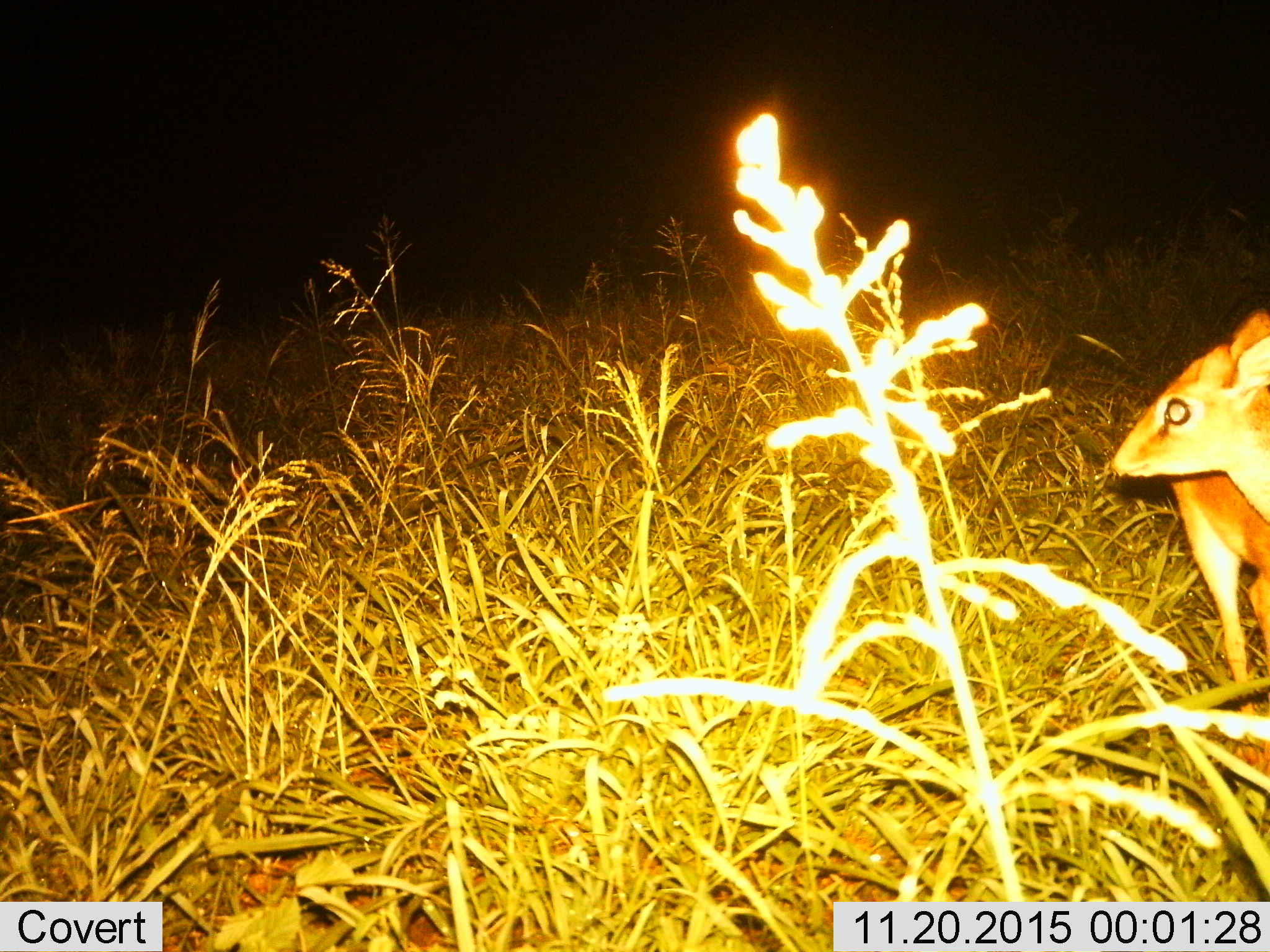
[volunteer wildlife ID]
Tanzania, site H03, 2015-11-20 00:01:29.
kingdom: Animalia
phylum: Chordata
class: Mammalia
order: Artiodactyla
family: Bovidae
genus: Madoqua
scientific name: Madoqua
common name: dikdik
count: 1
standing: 100%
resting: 0%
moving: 0%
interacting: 0%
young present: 0%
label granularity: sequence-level